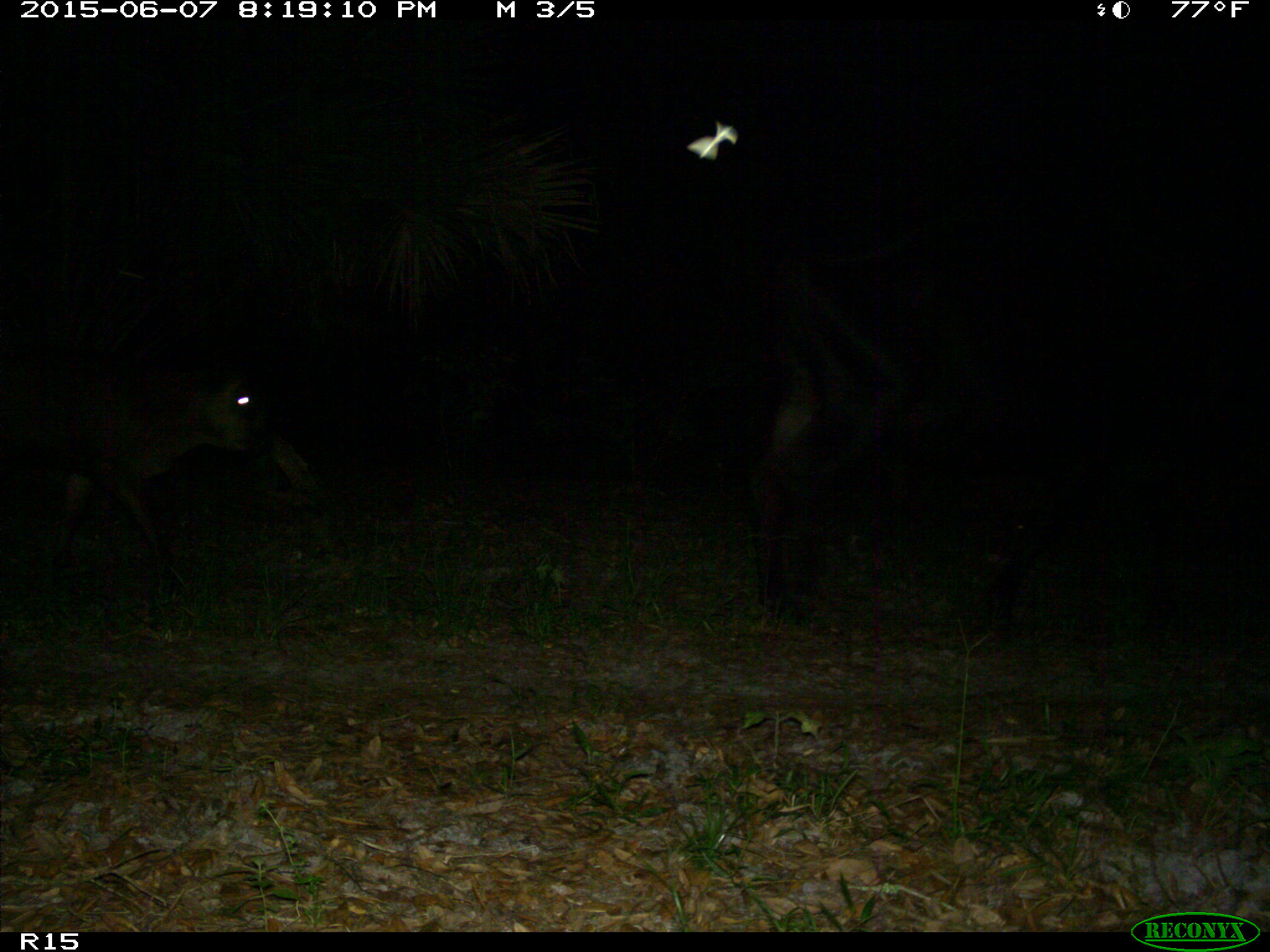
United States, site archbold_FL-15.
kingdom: Animalia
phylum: Chordata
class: Mammalia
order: Artiodactyla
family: Bovidae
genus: Bos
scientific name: Bos taurus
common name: domestic cow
Bos taurus (domestic cow).